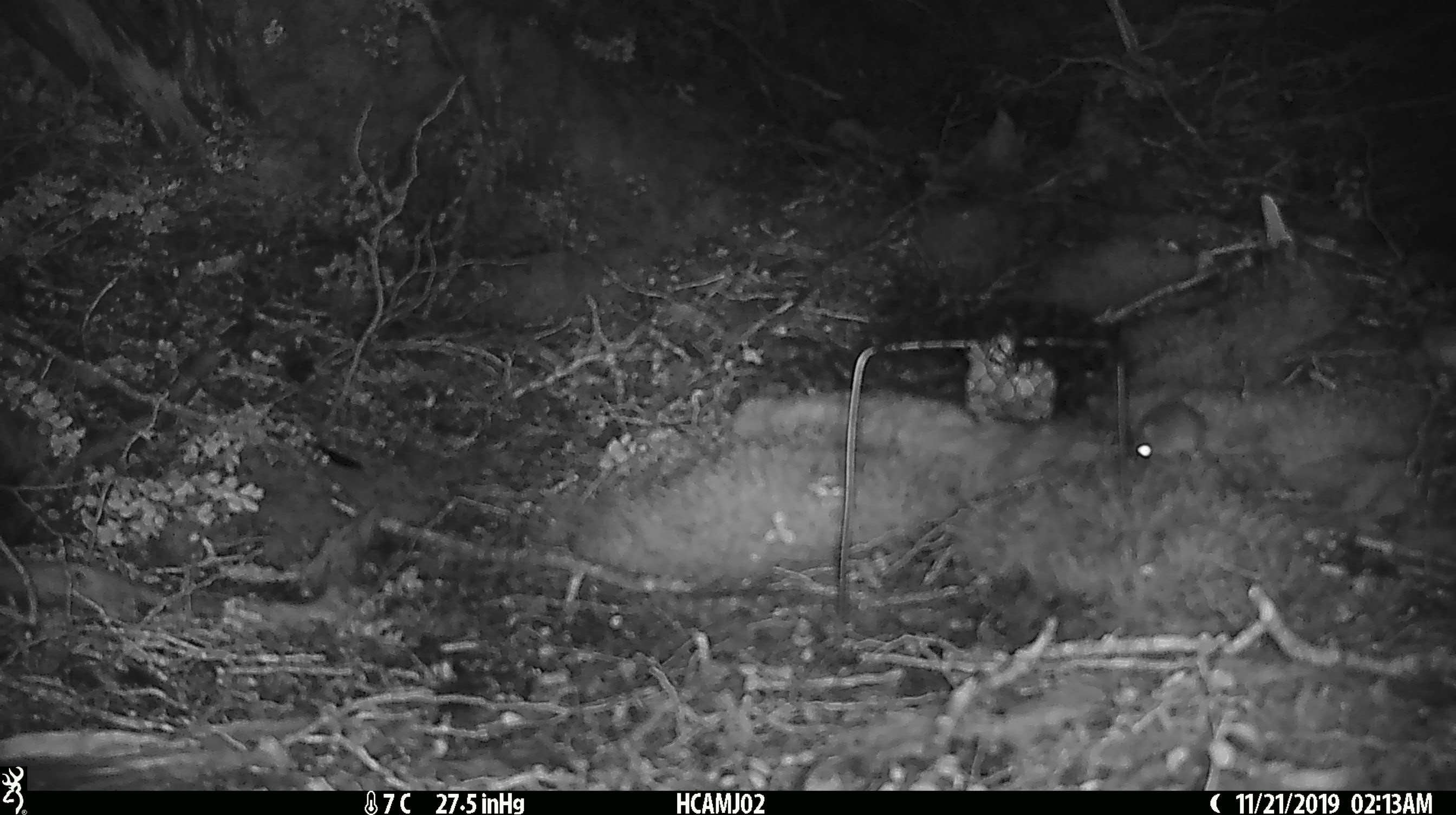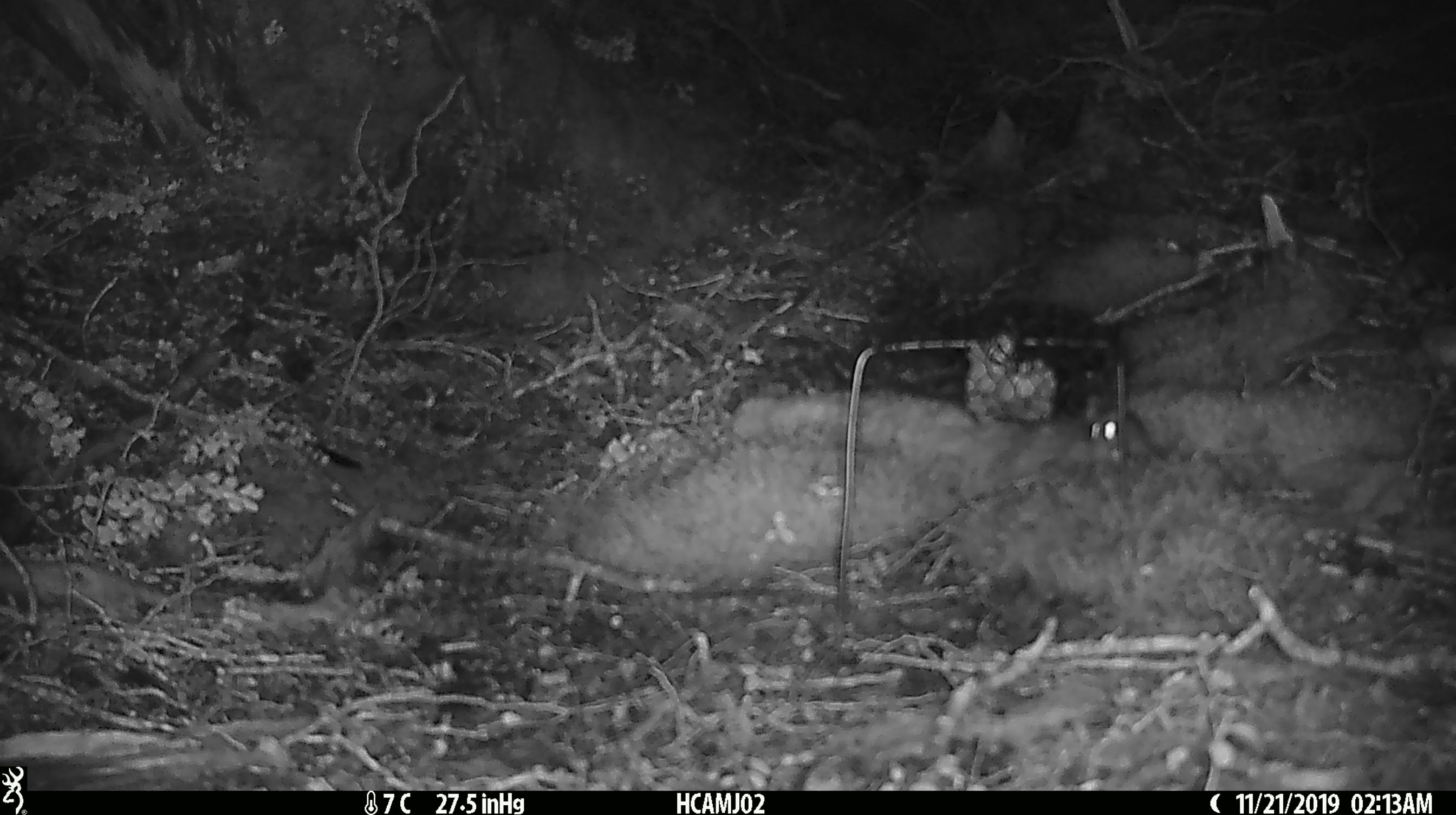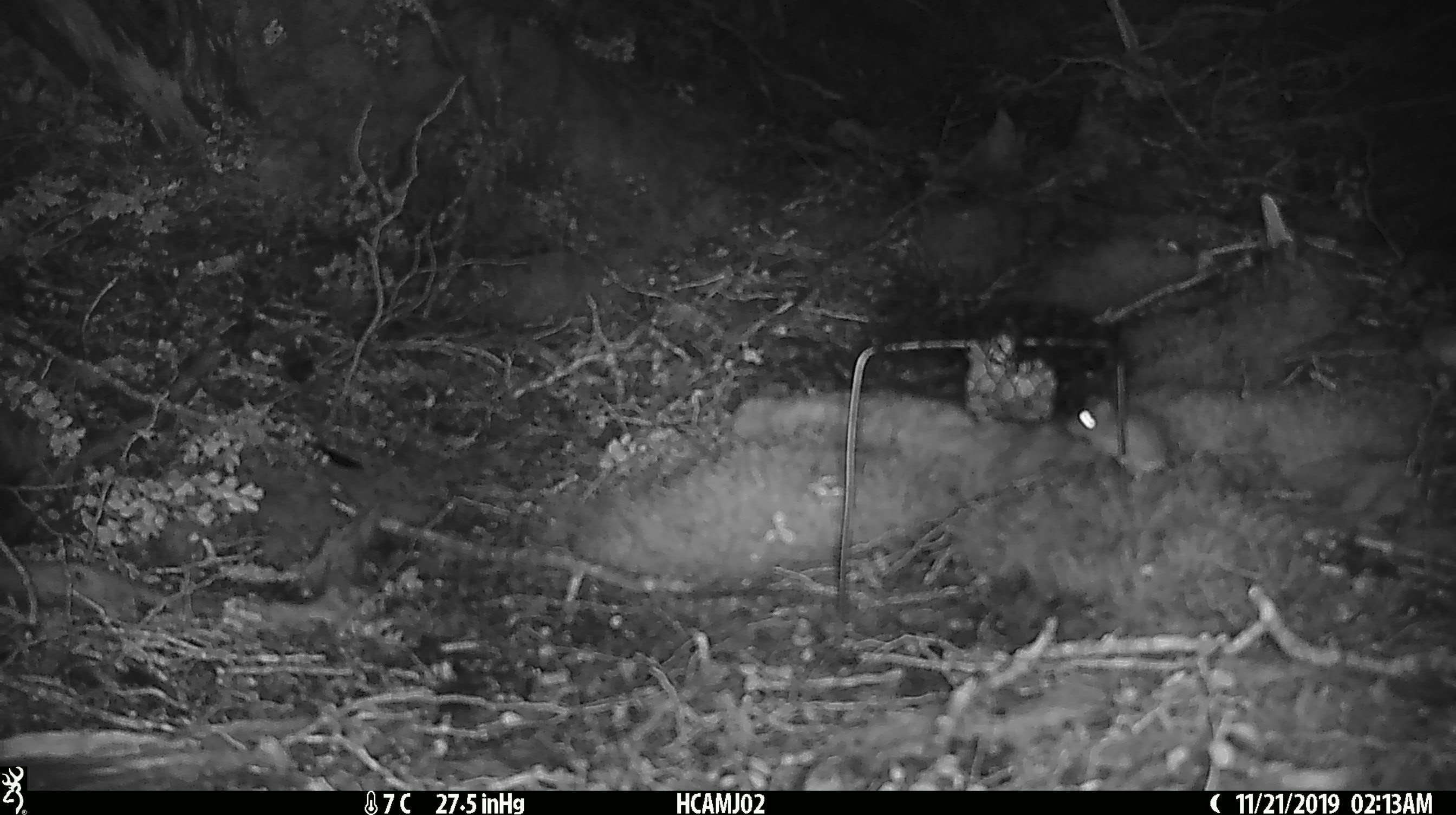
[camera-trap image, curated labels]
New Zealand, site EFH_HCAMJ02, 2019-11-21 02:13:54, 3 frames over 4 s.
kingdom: Animalia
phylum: Chordata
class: Mammalia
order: Rodentia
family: Muridae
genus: Mus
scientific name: Mus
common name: mouse